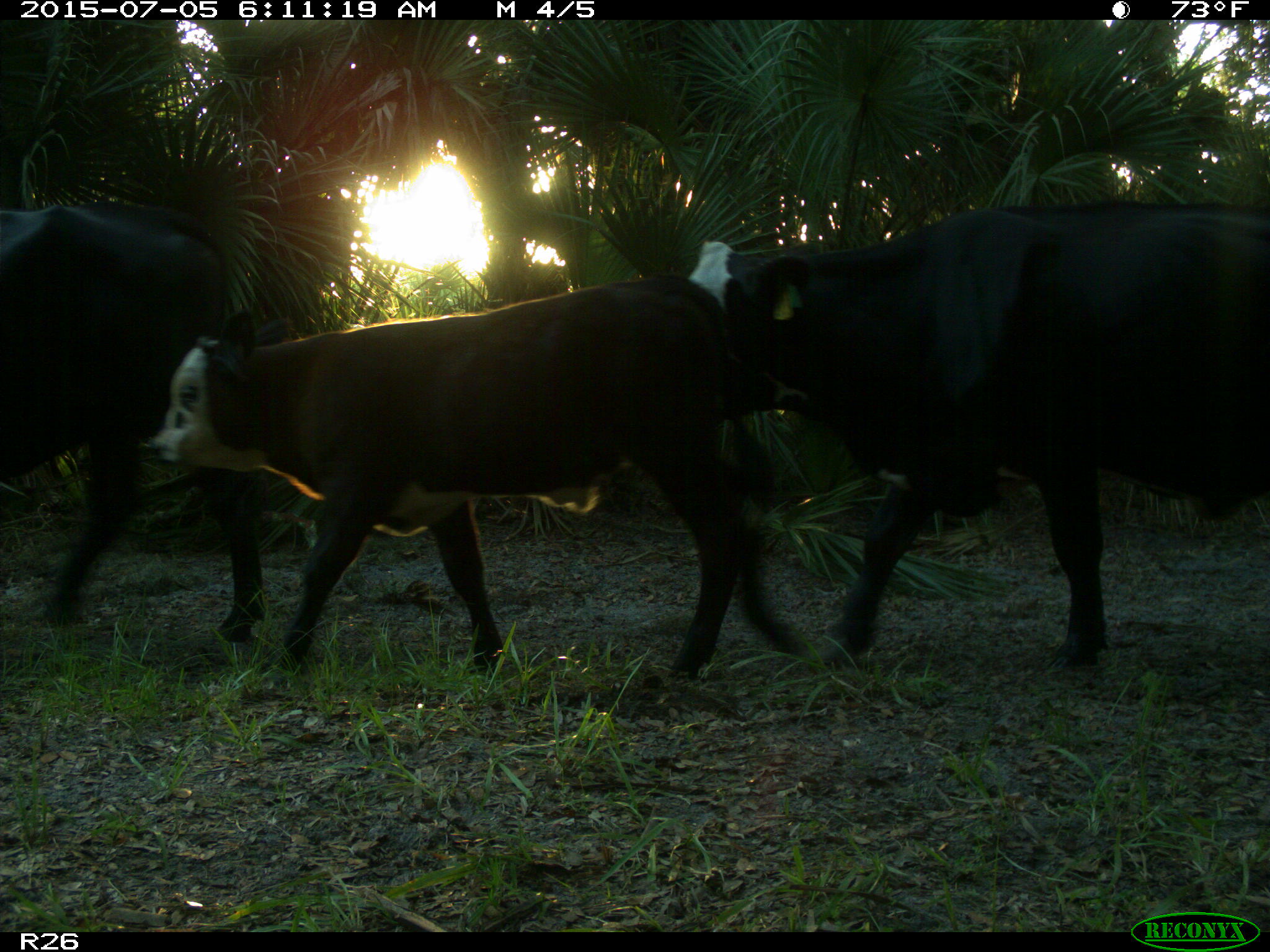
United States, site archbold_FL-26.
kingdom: Animalia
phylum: Chordata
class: Mammalia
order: Artiodactyla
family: Bovidae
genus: Bos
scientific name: Bos taurus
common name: domestic cow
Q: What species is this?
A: Bos taurus (domestic cow).